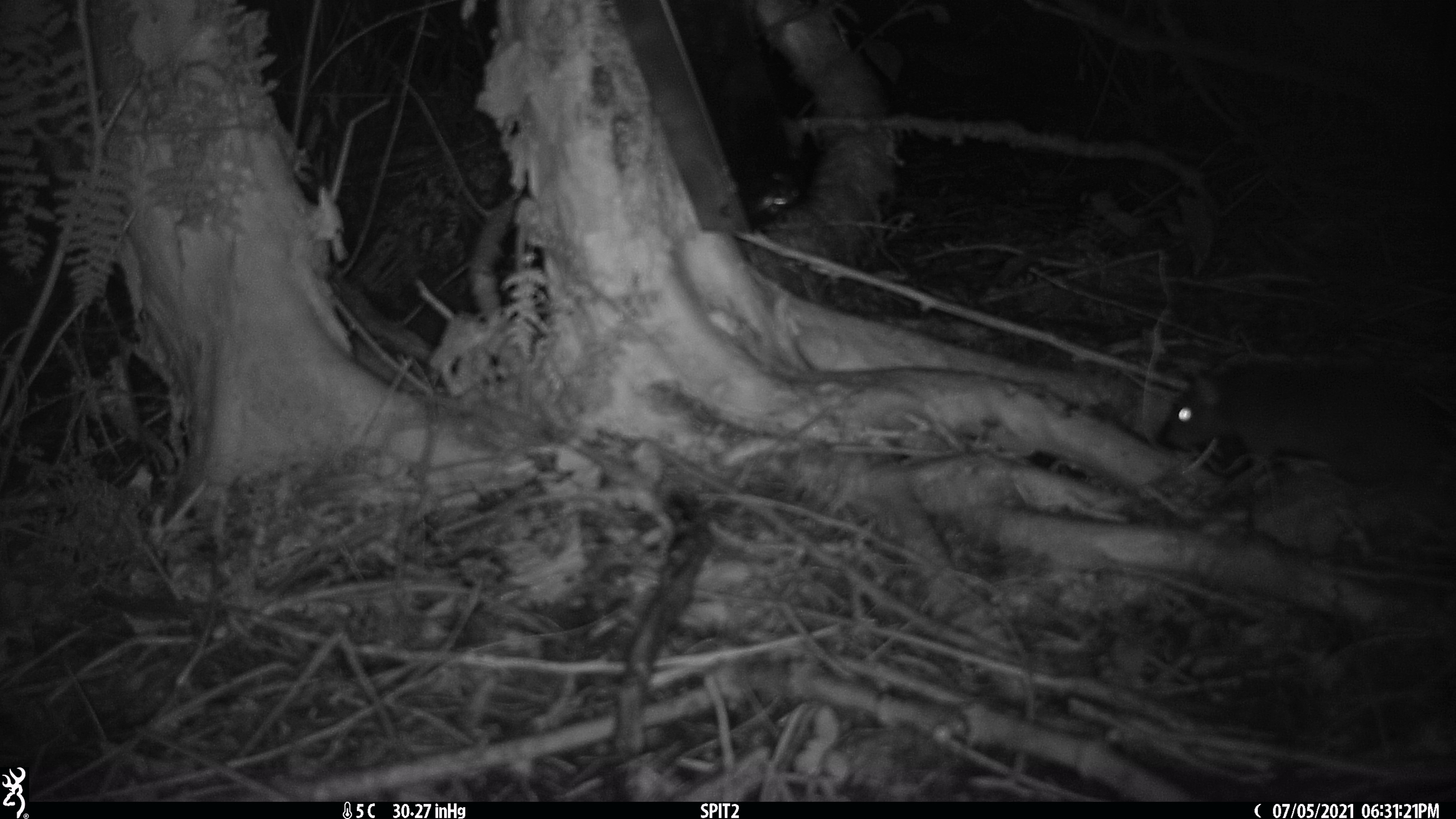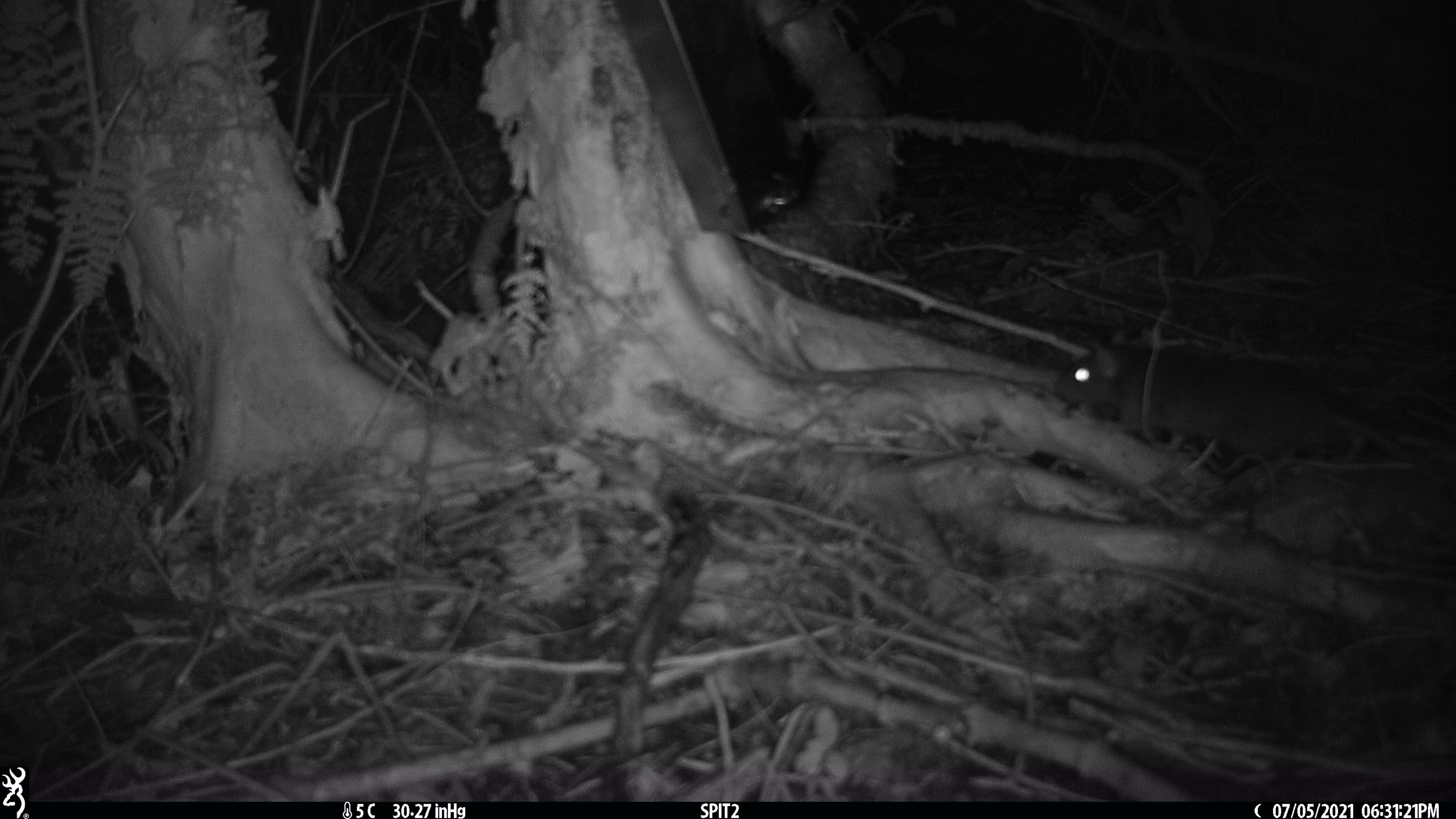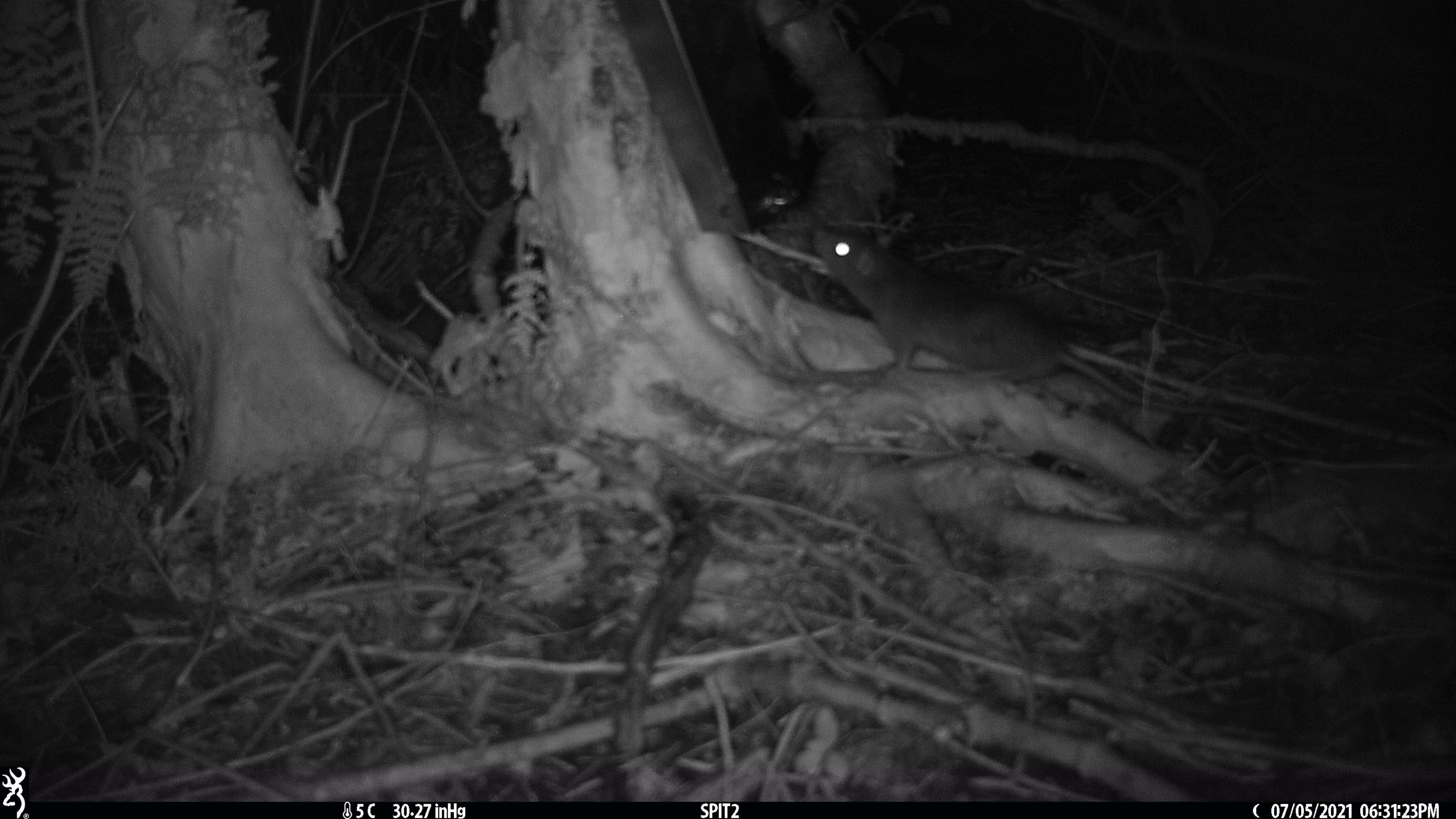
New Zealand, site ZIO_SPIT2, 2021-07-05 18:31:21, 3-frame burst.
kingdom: Animalia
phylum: Chordata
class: Mammalia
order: Rodentia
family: Muridae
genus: Rattus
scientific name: Rattus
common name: rat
Rat (Rattus).